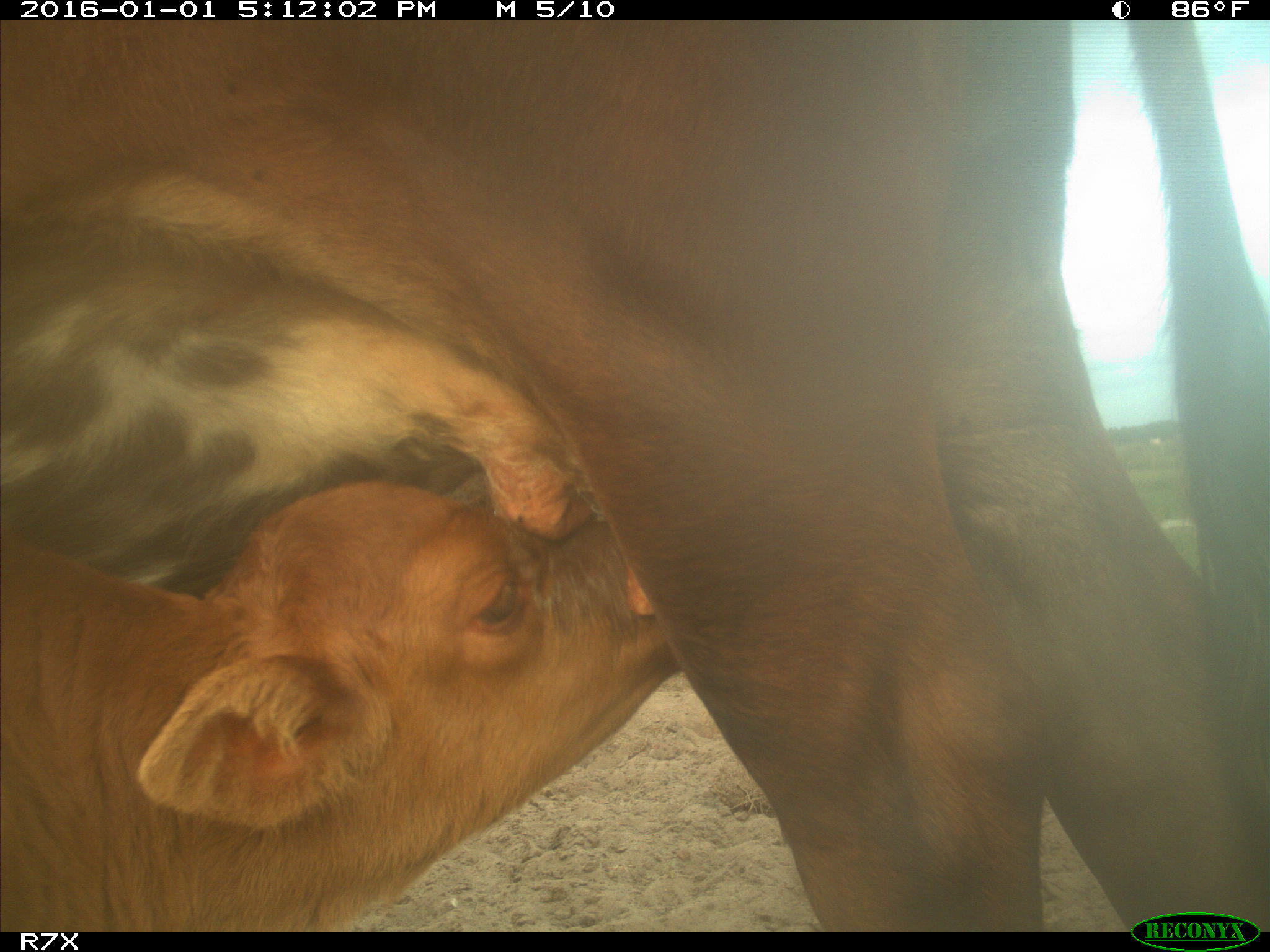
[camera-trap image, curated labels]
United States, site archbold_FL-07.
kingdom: Animalia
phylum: Chordata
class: Mammalia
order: Artiodactyla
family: Bovidae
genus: Bos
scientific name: Bos taurus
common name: domestic cow